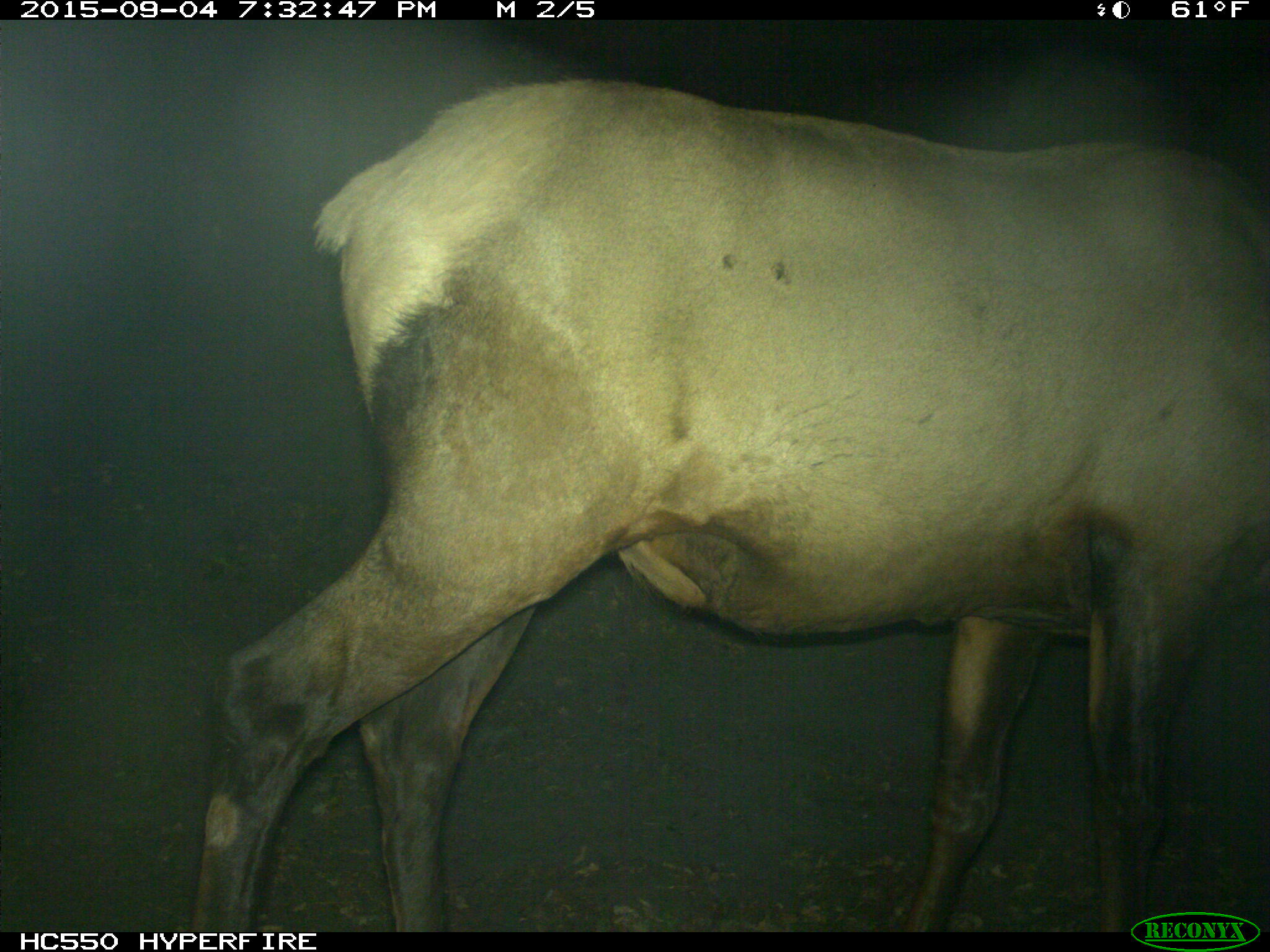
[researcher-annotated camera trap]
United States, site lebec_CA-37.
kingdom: Animalia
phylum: Chordata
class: Mammalia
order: Artiodactyla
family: Cervidae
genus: Cervus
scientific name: Cervus canadensis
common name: elk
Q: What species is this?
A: Cervus canadensis (elk).